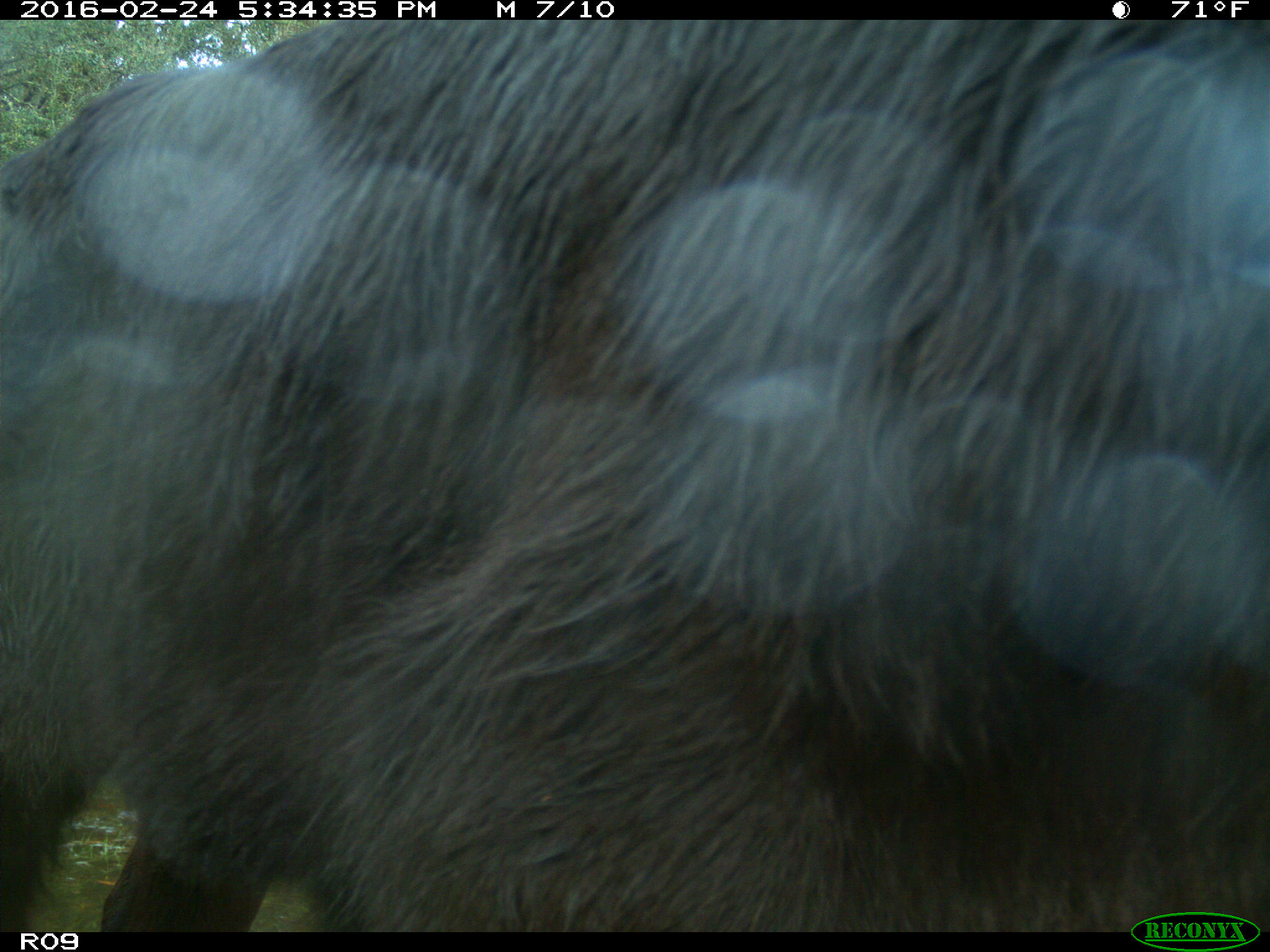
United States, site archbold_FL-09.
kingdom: Animalia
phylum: Chordata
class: Mammalia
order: Artiodactyla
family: Bovidae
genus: Bos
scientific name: Bos taurus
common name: domestic cow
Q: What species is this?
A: Bos taurus (domestic cow).